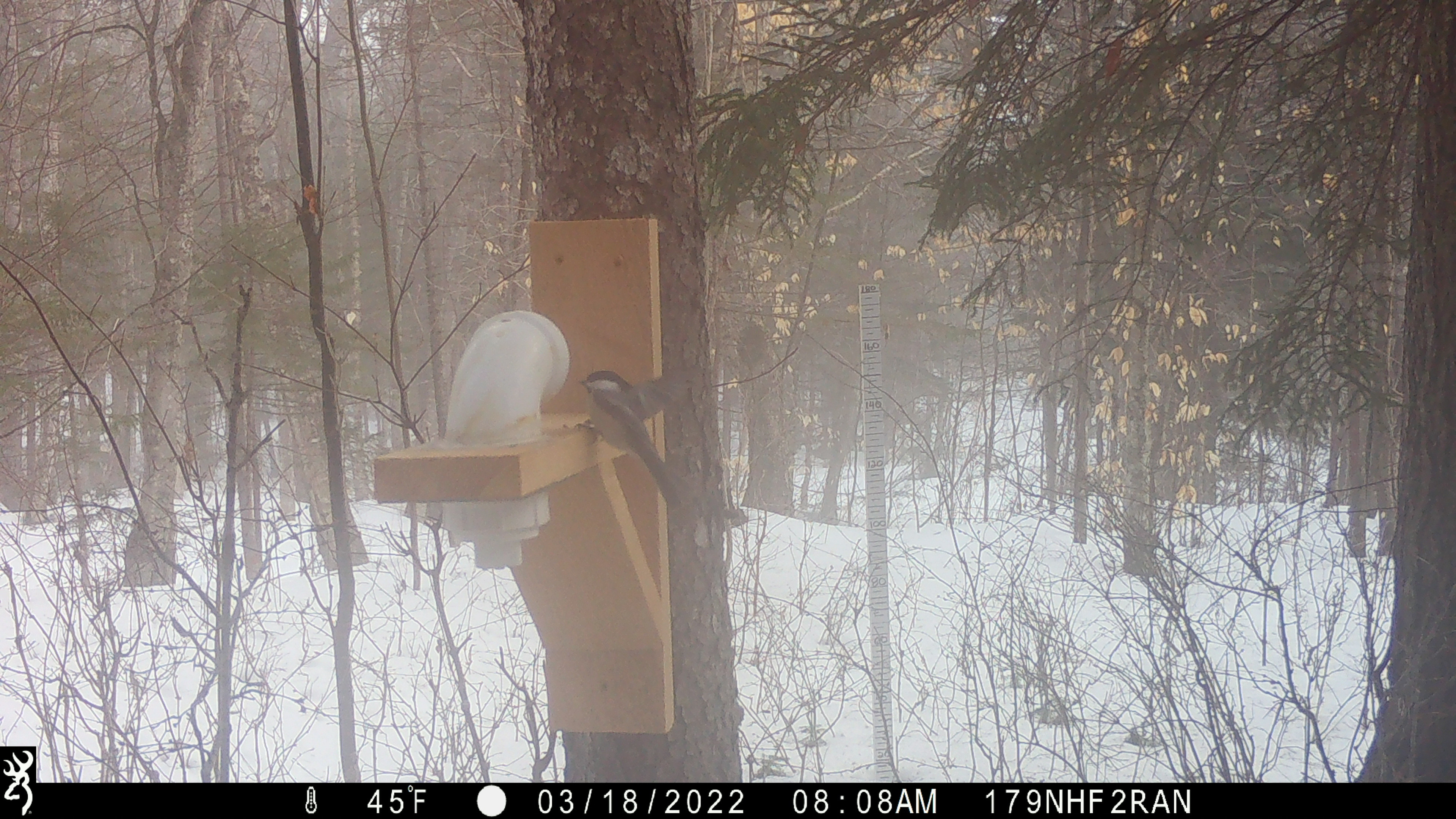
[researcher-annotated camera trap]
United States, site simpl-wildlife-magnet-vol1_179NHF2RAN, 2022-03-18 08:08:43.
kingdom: Animalia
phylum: Chordata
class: Aves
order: Passeriformes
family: Paridae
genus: Poecile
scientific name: Poecile atricapillus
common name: black-capped chickadee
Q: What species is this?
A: Black-capped chickadee (Poecile atricapillus).